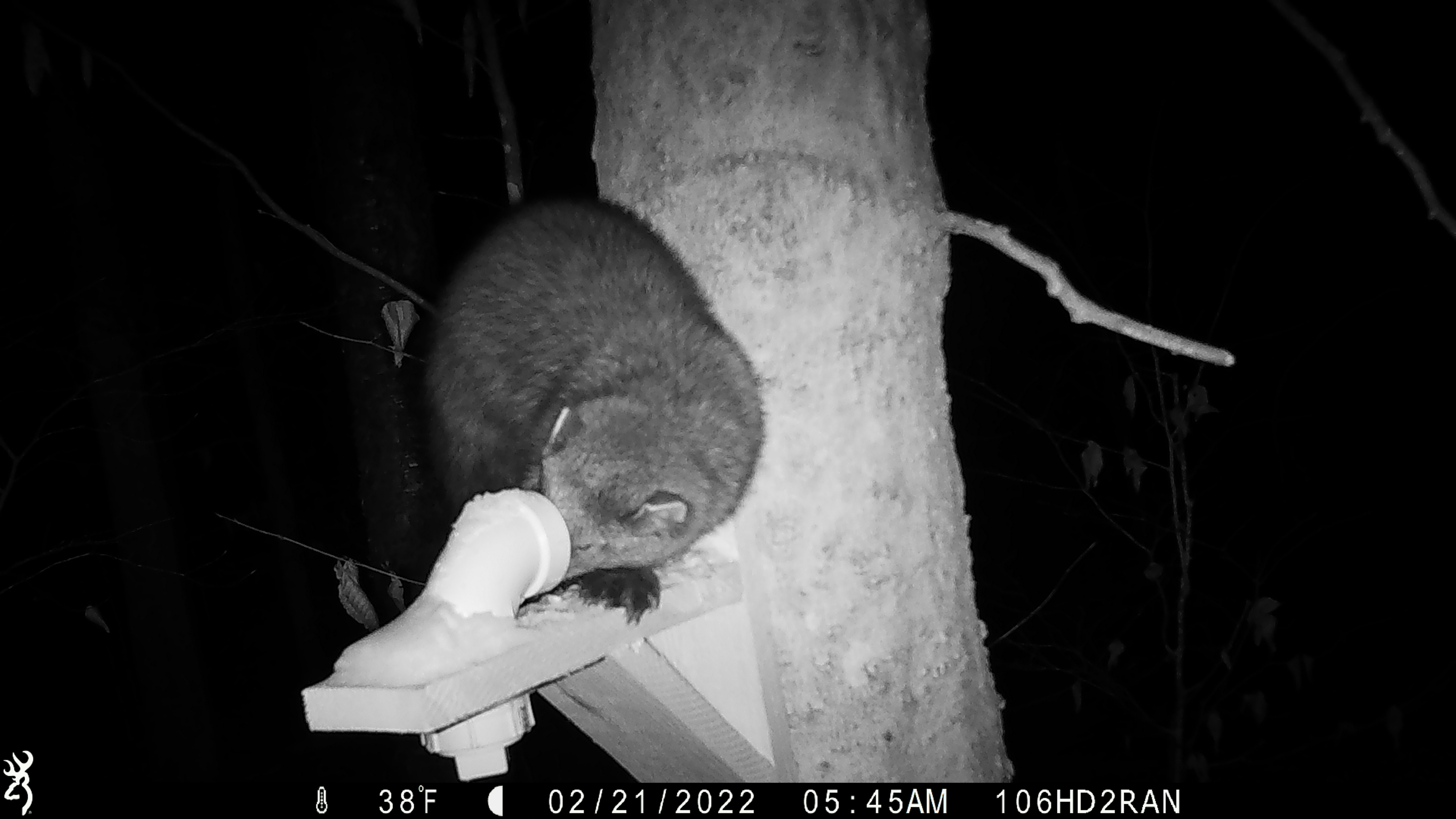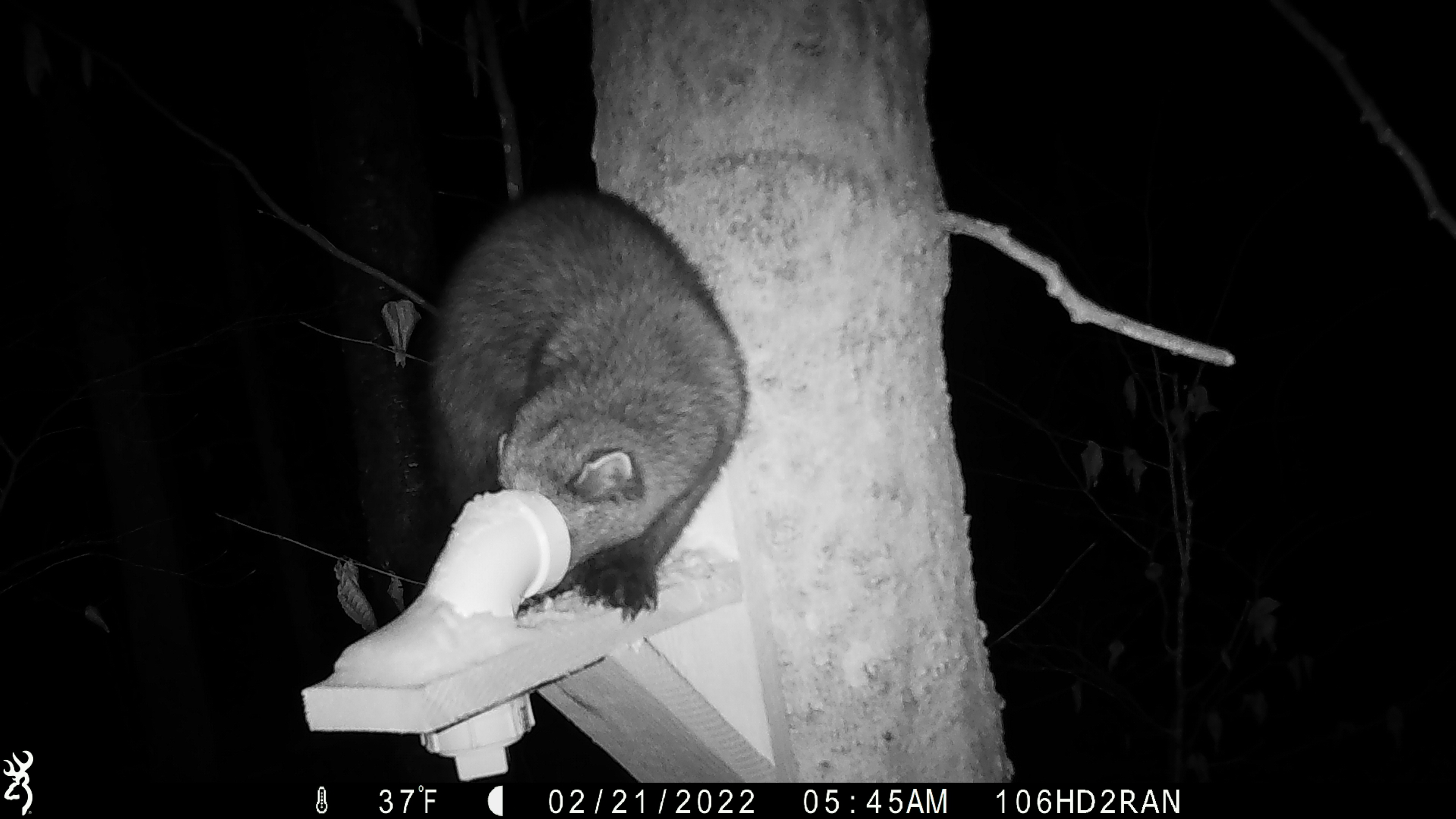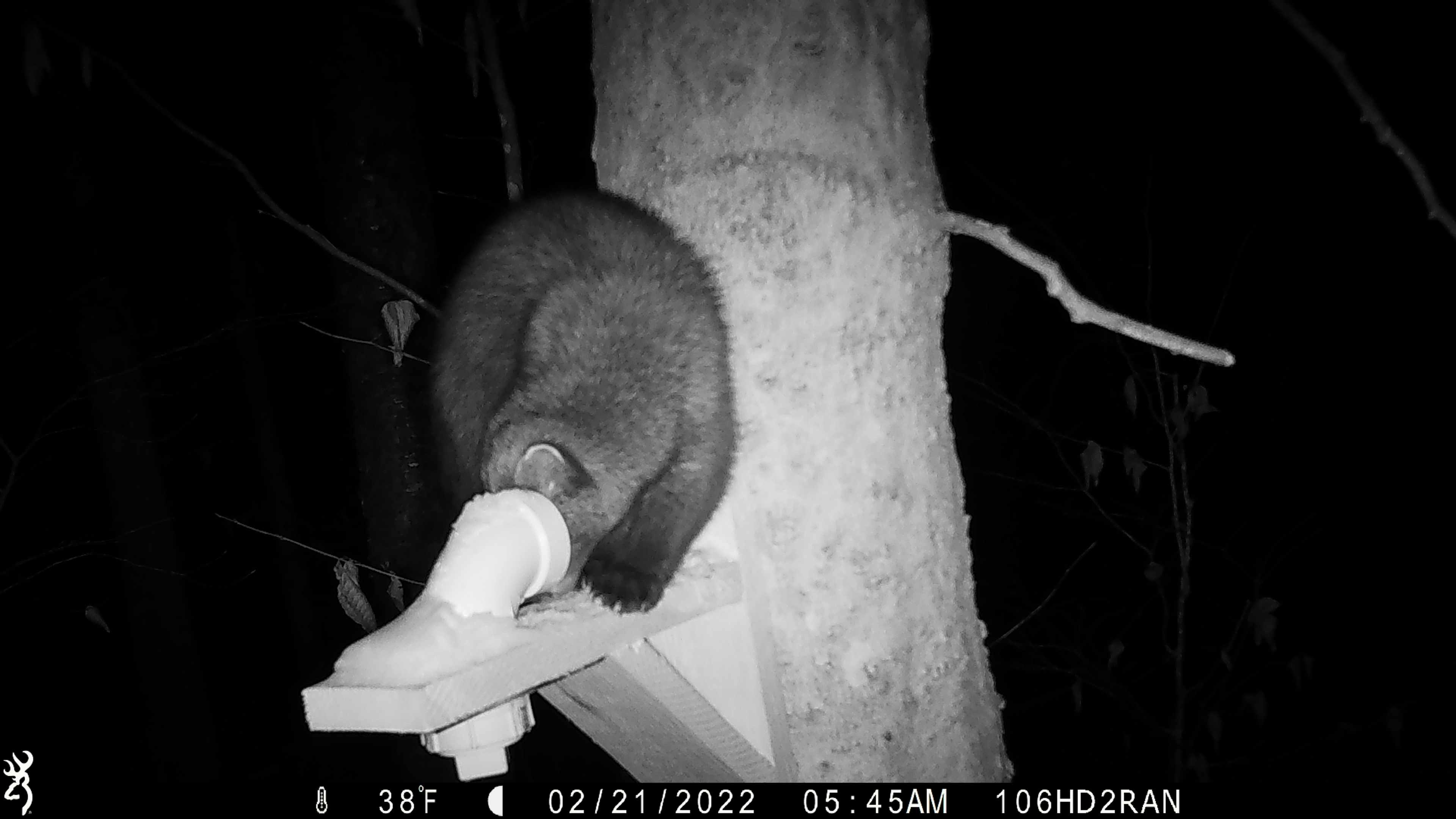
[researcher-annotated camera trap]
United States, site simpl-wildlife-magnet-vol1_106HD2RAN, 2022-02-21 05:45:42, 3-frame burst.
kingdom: Animalia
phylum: Chordata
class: Mammalia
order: Carnivora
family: Mustelidae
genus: Pekania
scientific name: Pekania pennanti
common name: fisher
Fisher (Pekania pennanti).